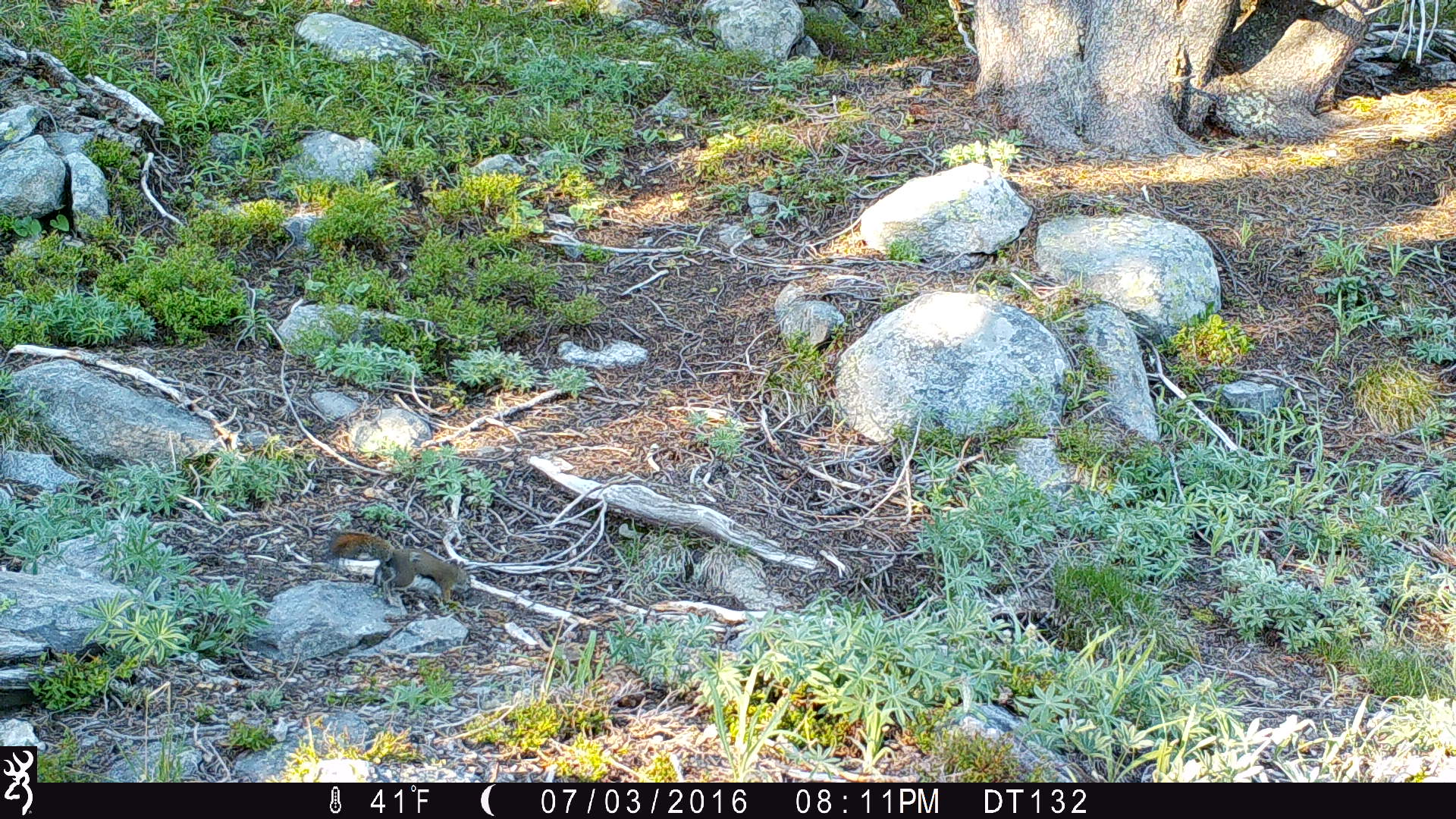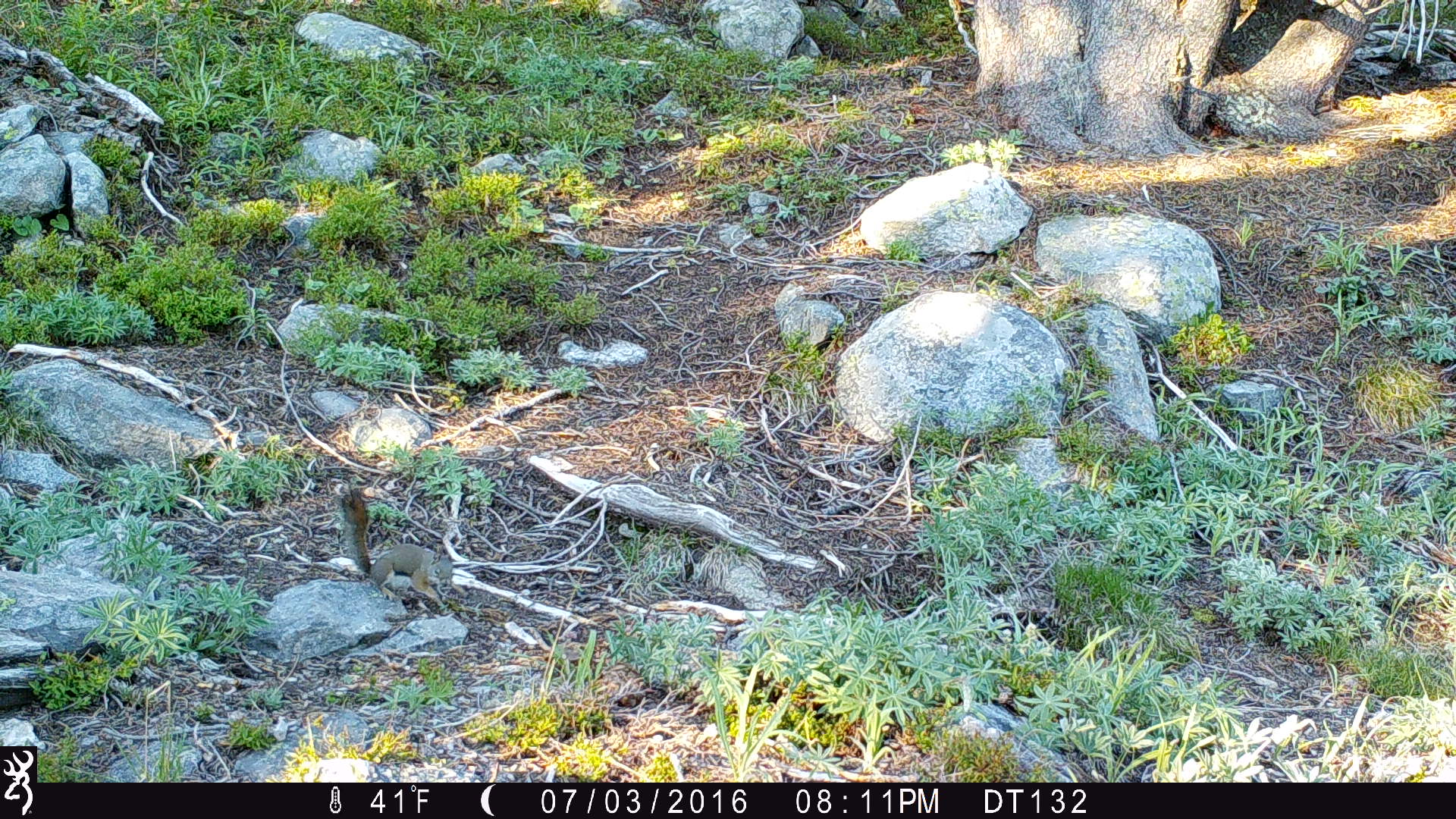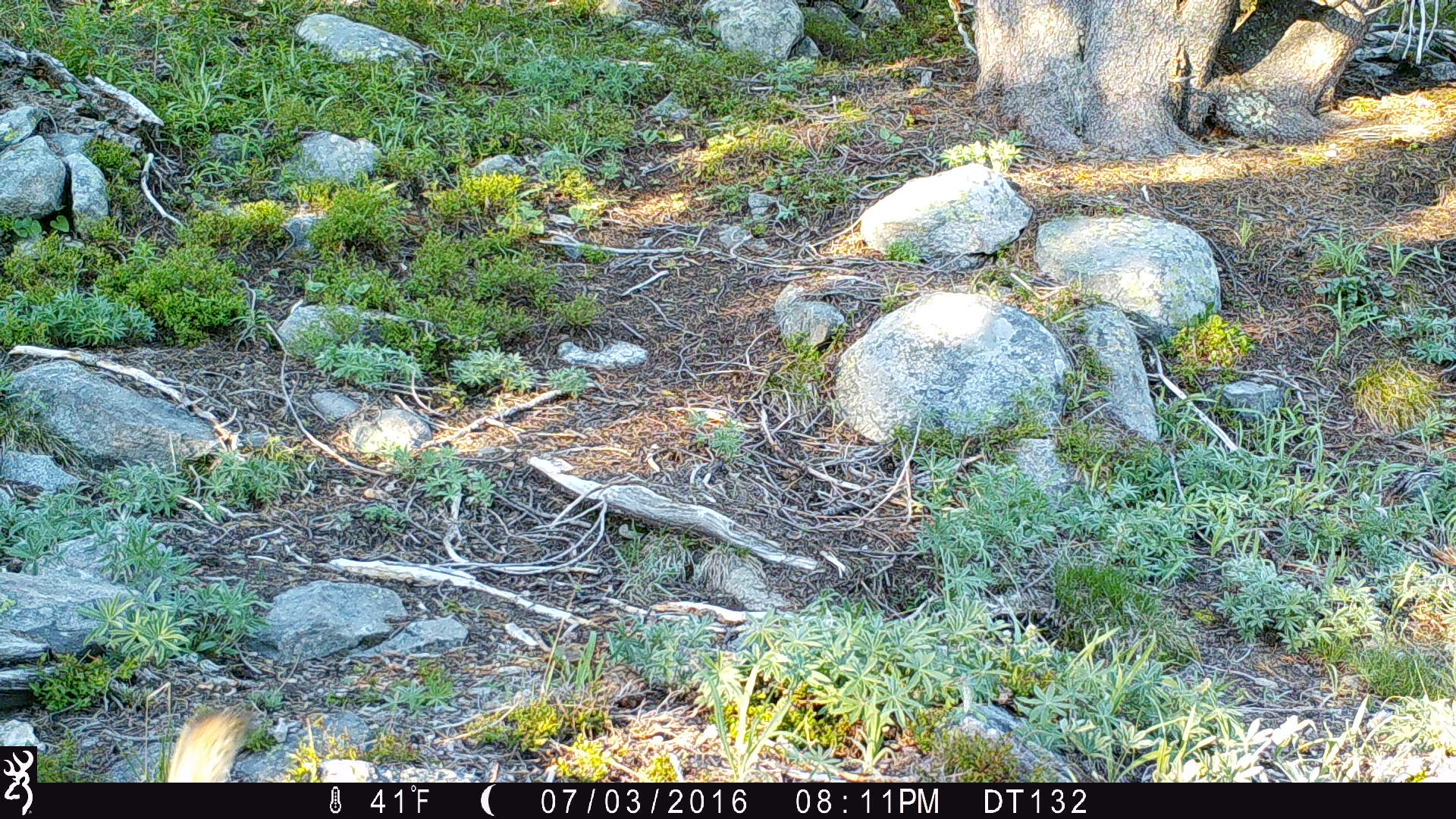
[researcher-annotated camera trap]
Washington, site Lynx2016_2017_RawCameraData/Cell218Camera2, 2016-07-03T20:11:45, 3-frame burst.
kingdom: Animalia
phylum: Chordata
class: Mammalia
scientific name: Mammalia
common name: small mammal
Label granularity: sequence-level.